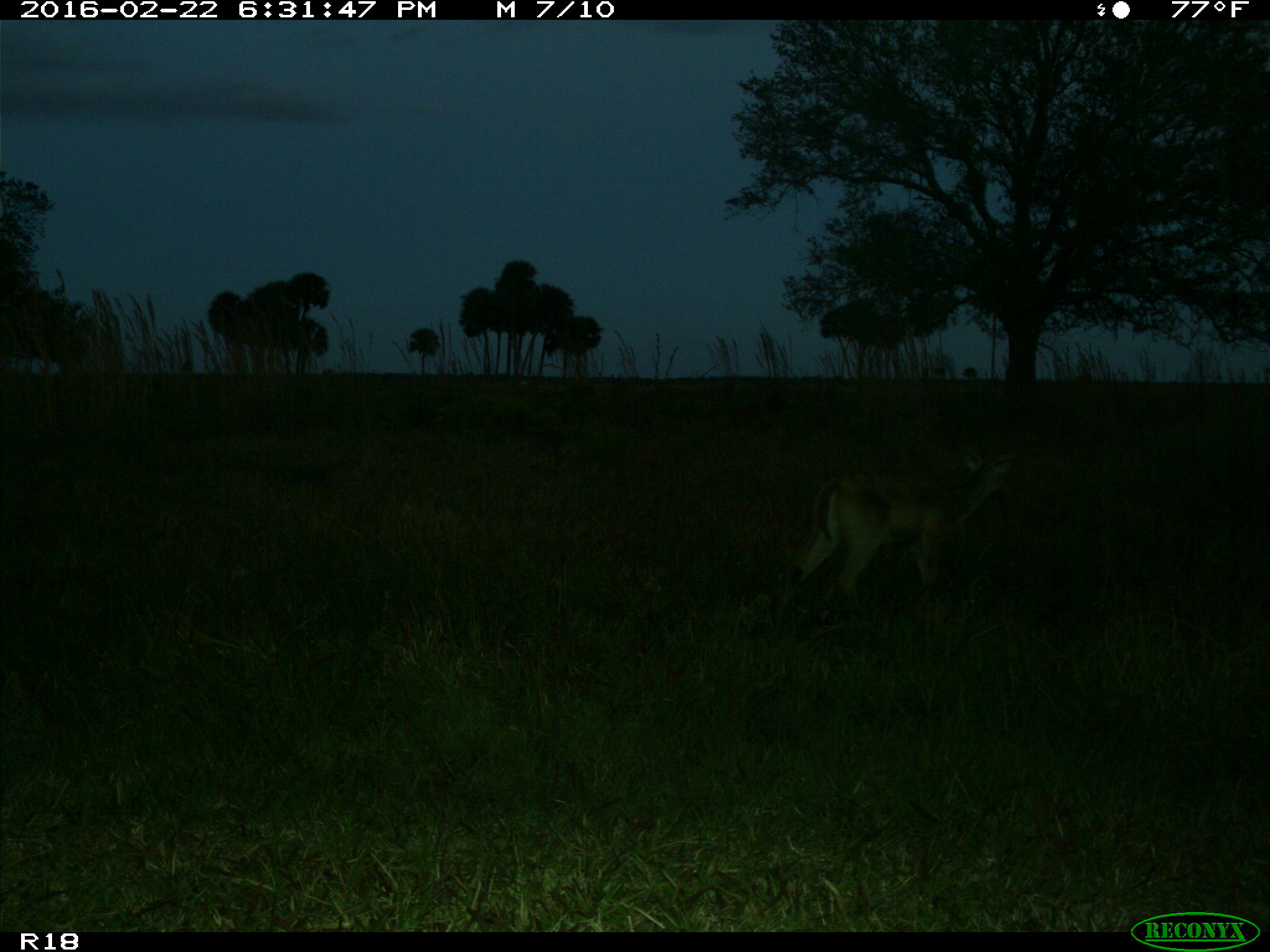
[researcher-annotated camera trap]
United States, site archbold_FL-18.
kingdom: Animalia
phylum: Chordata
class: Mammalia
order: Artiodactyla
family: Cervidae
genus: Odocoileus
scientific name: Odocoileus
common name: deer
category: unidentified deer